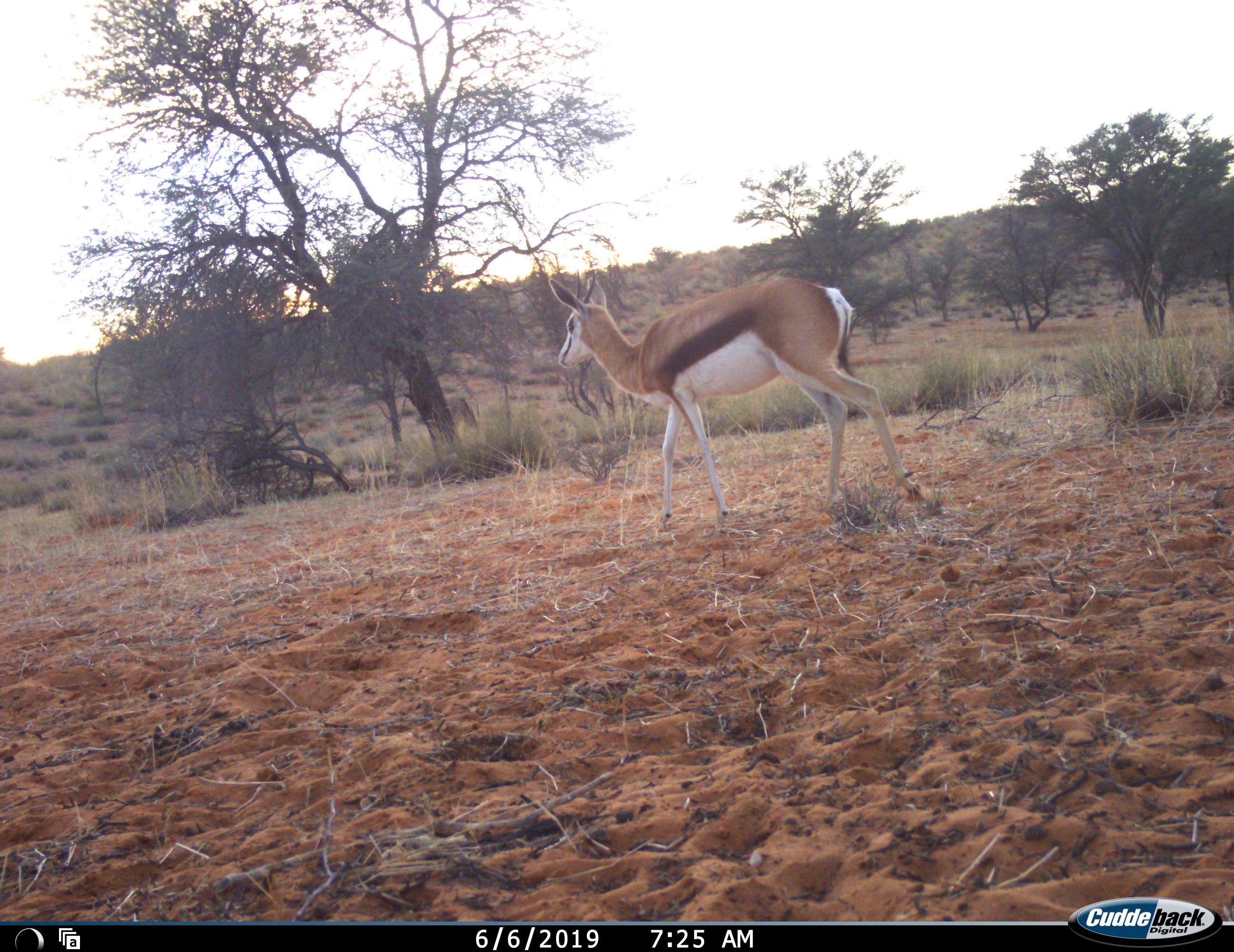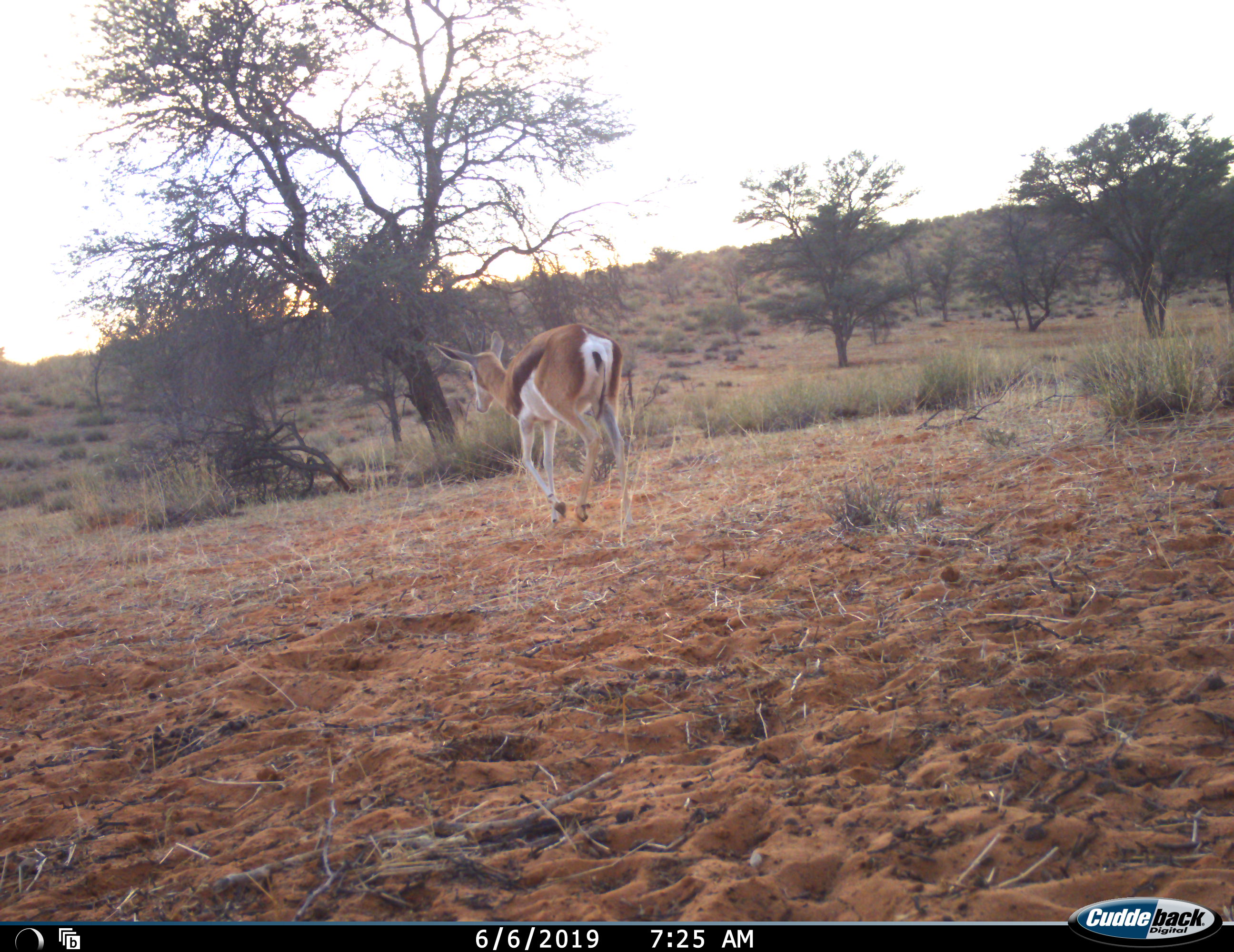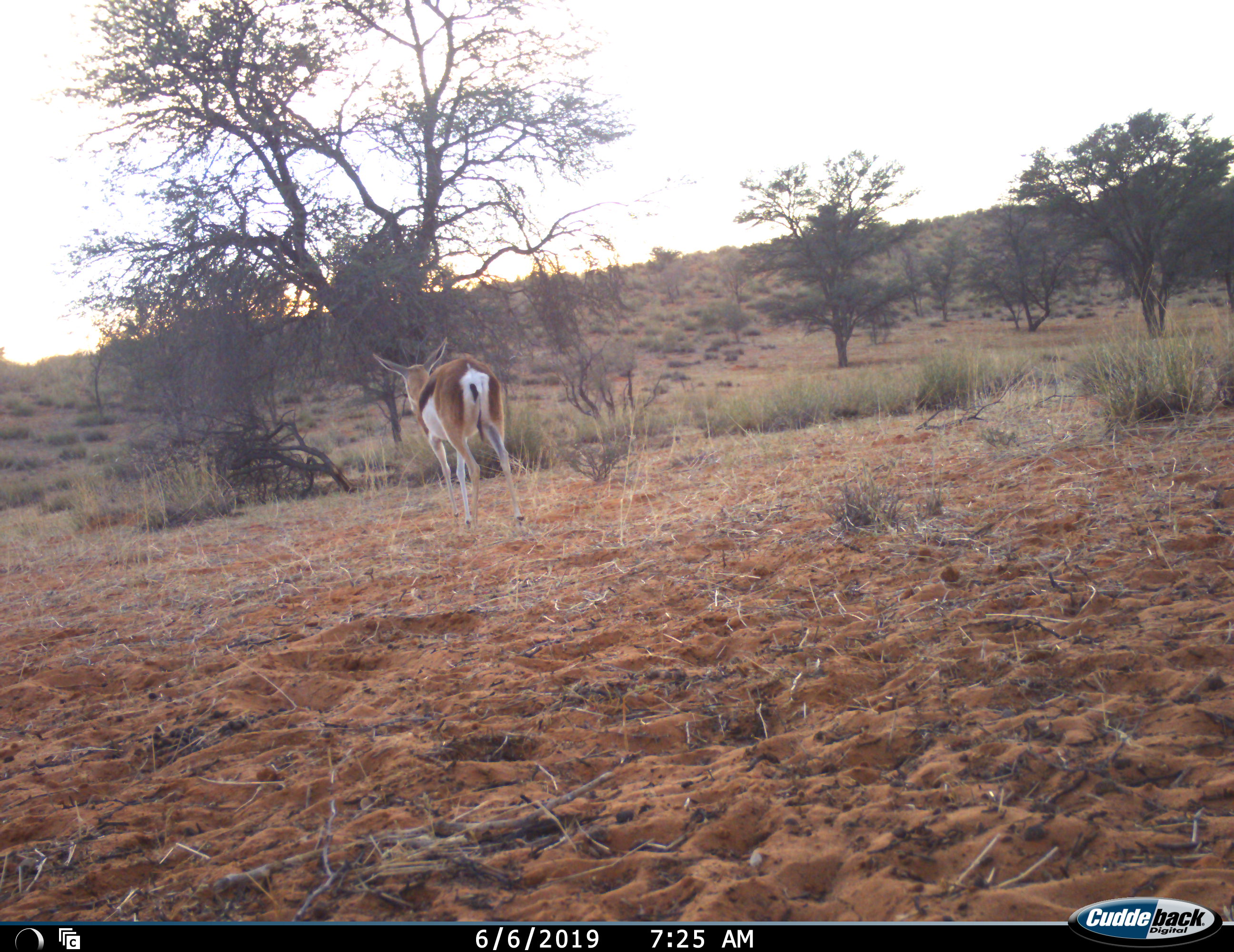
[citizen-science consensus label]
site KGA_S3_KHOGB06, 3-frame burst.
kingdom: Animalia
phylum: Chordata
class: Mammalia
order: Artiodactyla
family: Bovidae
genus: Antidorcas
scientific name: Antidorcas marsupialis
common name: springbok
Springbok (Antidorcas marsupialis), count 1. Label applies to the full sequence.